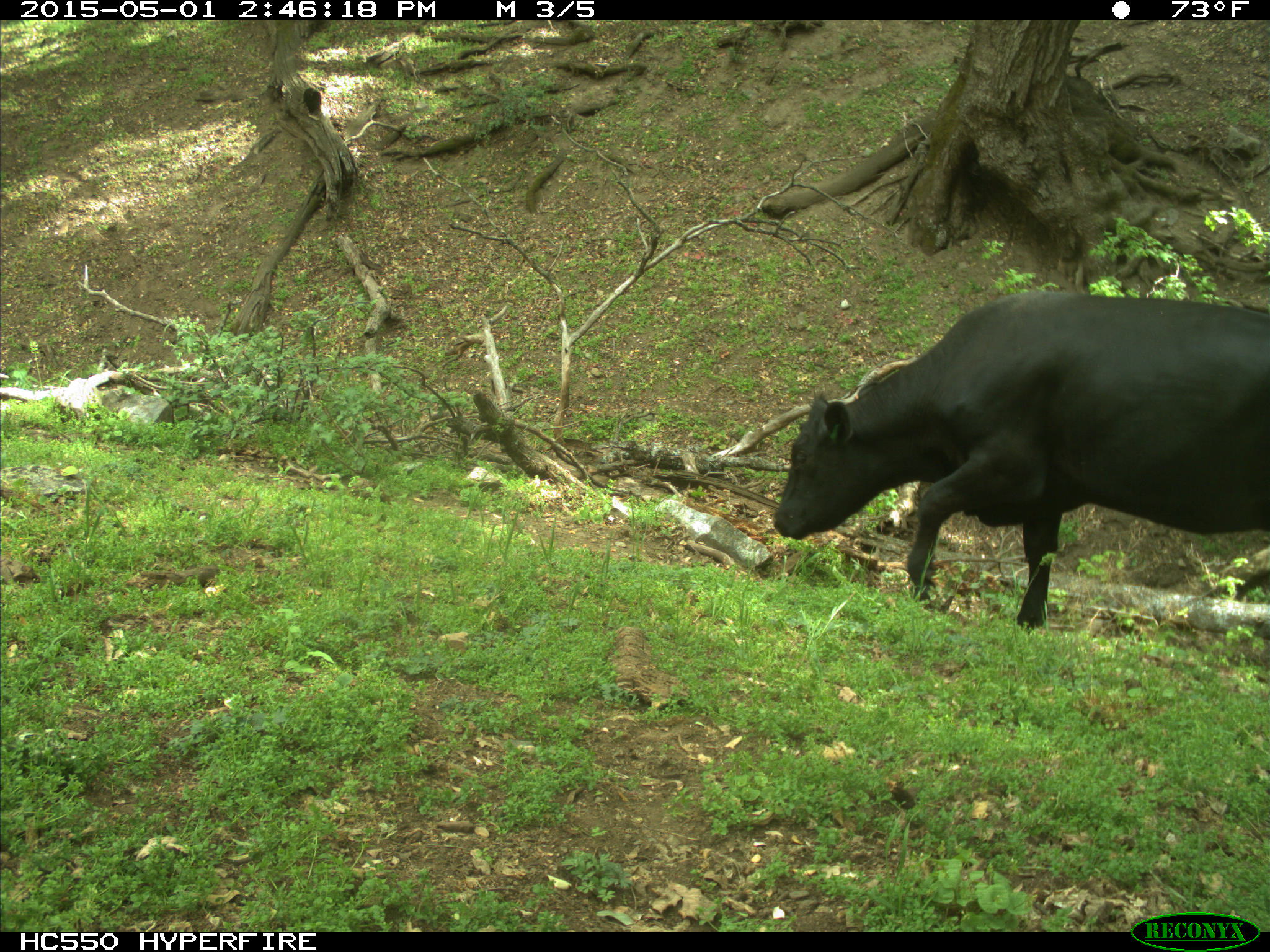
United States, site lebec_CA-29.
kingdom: Animalia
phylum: Chordata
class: Mammalia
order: Artiodactyla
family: Bovidae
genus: Bos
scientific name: Bos taurus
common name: domestic cow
Bos taurus (domestic cow).